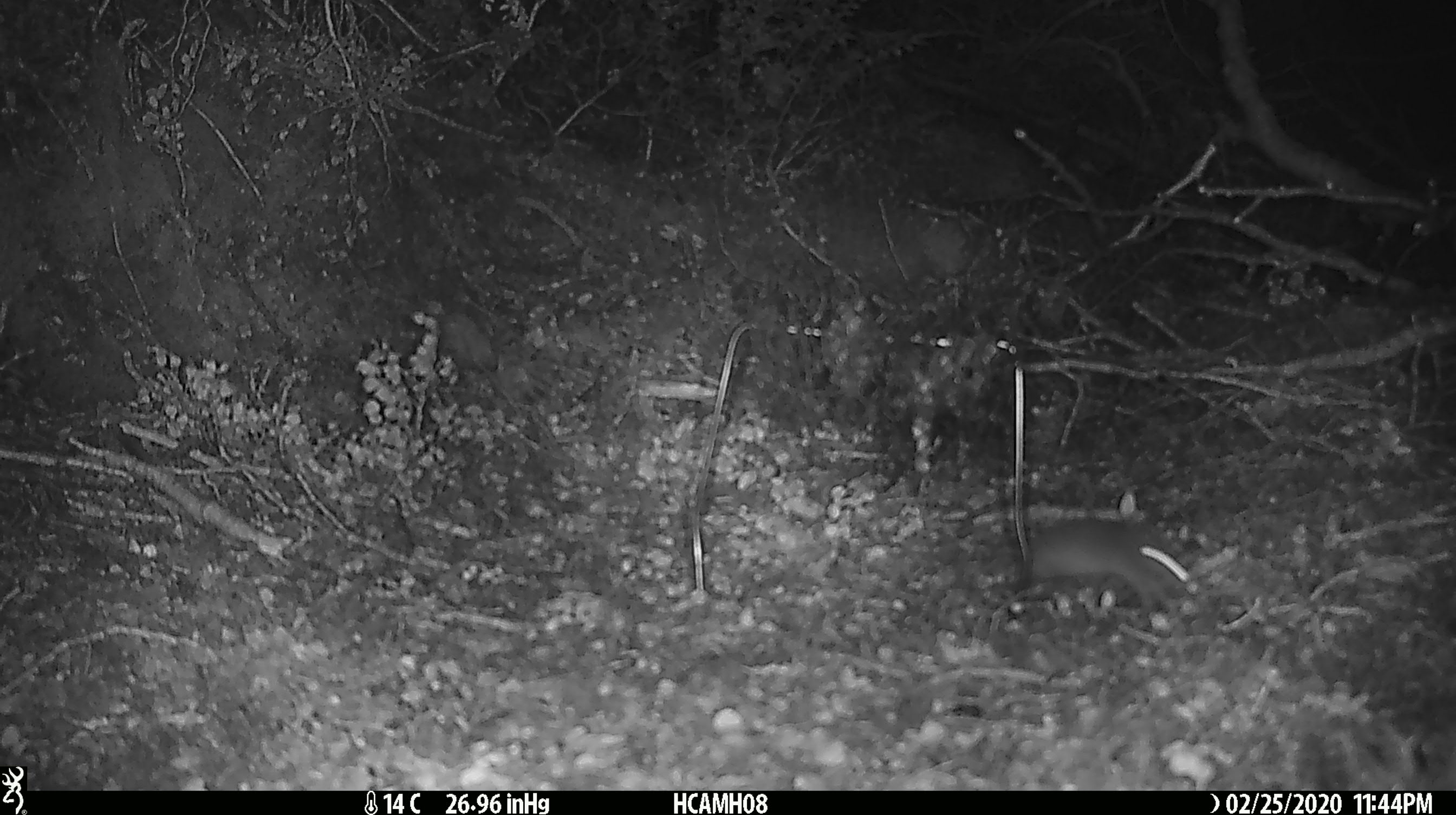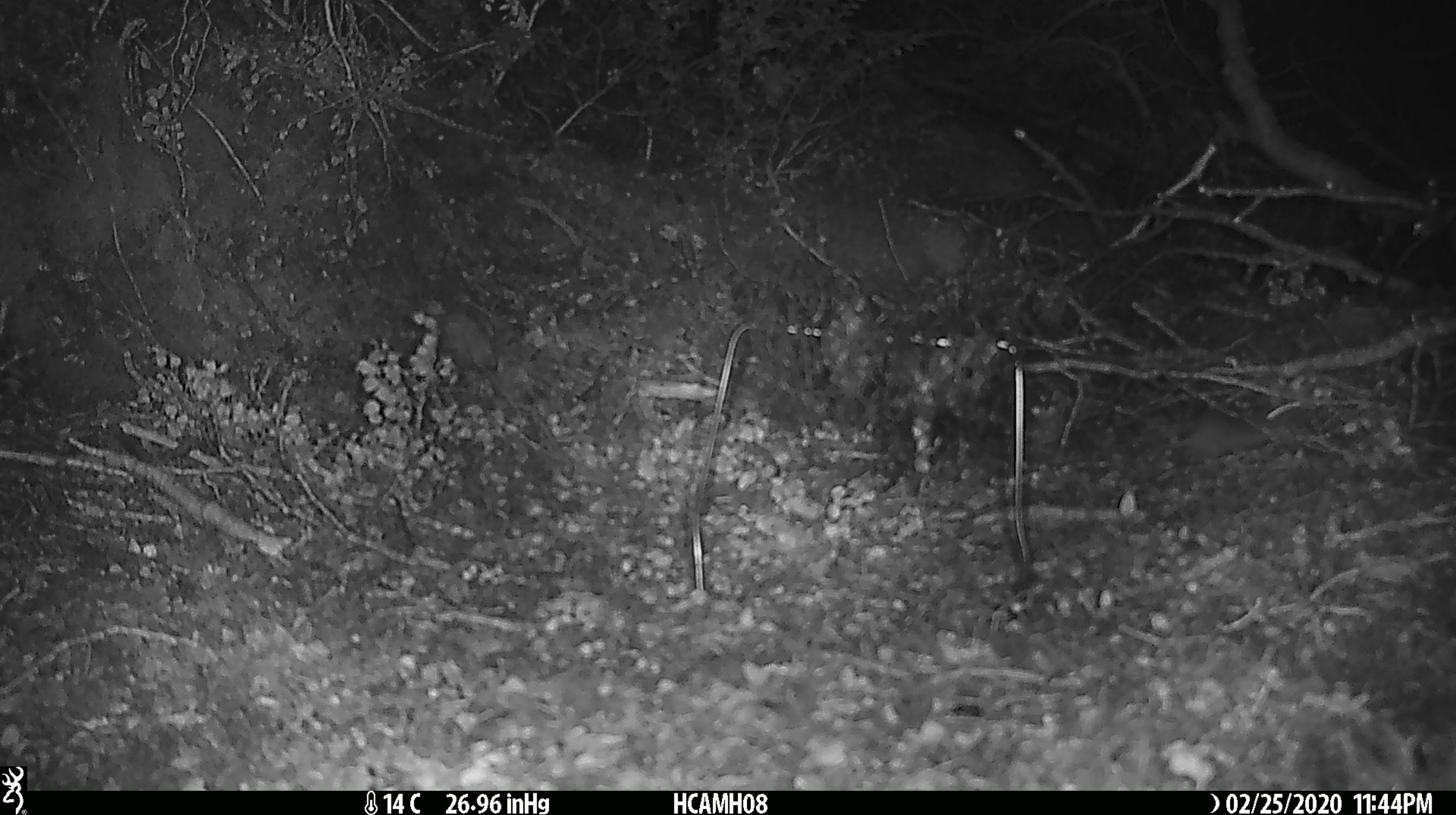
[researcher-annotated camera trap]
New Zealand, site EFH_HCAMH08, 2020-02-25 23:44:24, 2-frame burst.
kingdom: Animalia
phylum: Chordata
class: Mammalia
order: Rodentia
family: Muridae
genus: Mus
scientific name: Mus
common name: mouse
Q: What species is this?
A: Mouse (Mus).